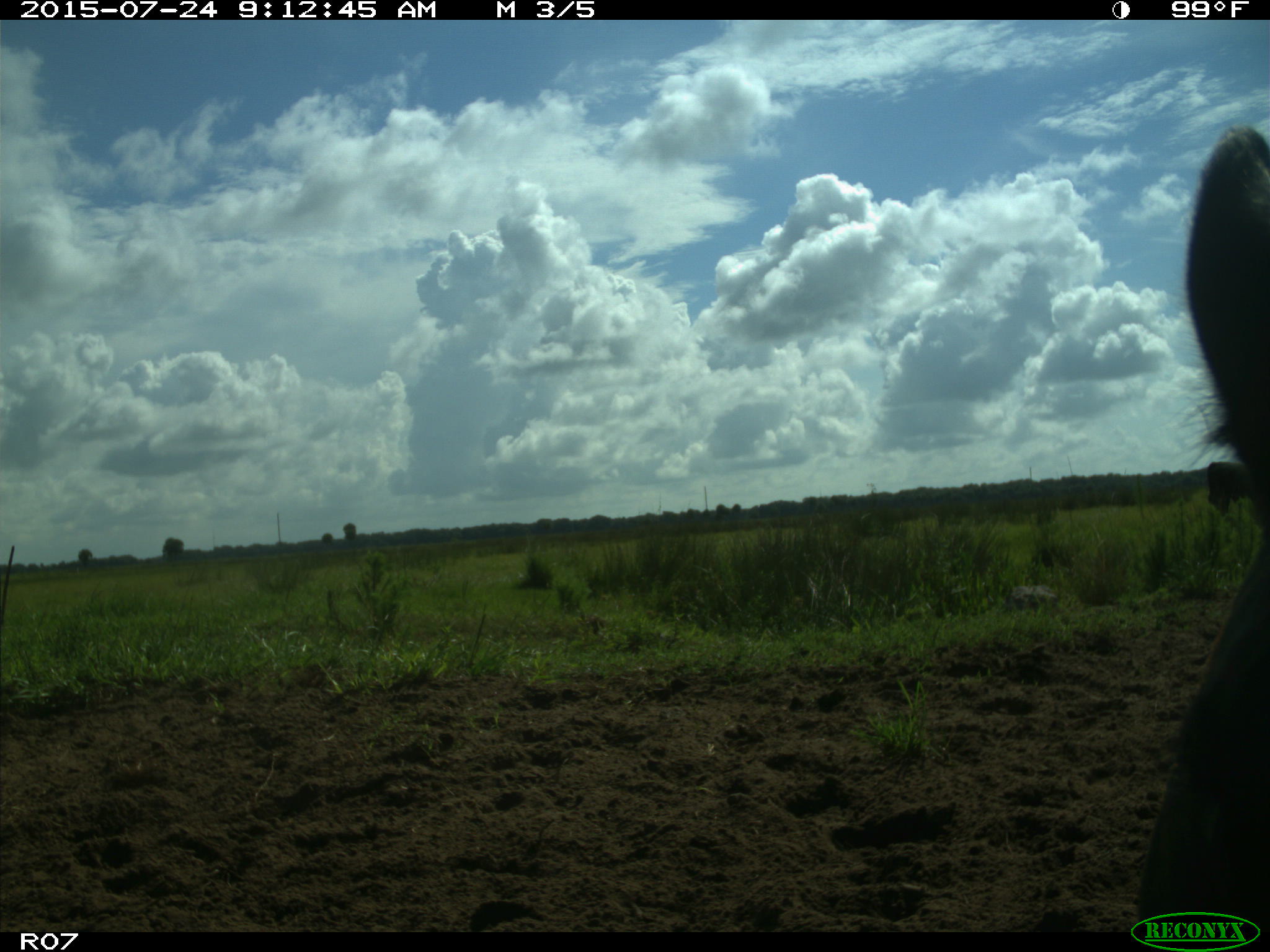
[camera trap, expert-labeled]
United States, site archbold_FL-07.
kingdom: Animalia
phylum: Chordata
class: Mammalia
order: Artiodactyla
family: Bovidae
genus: Bos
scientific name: Bos taurus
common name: domestic cow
Bos taurus (domestic cow).